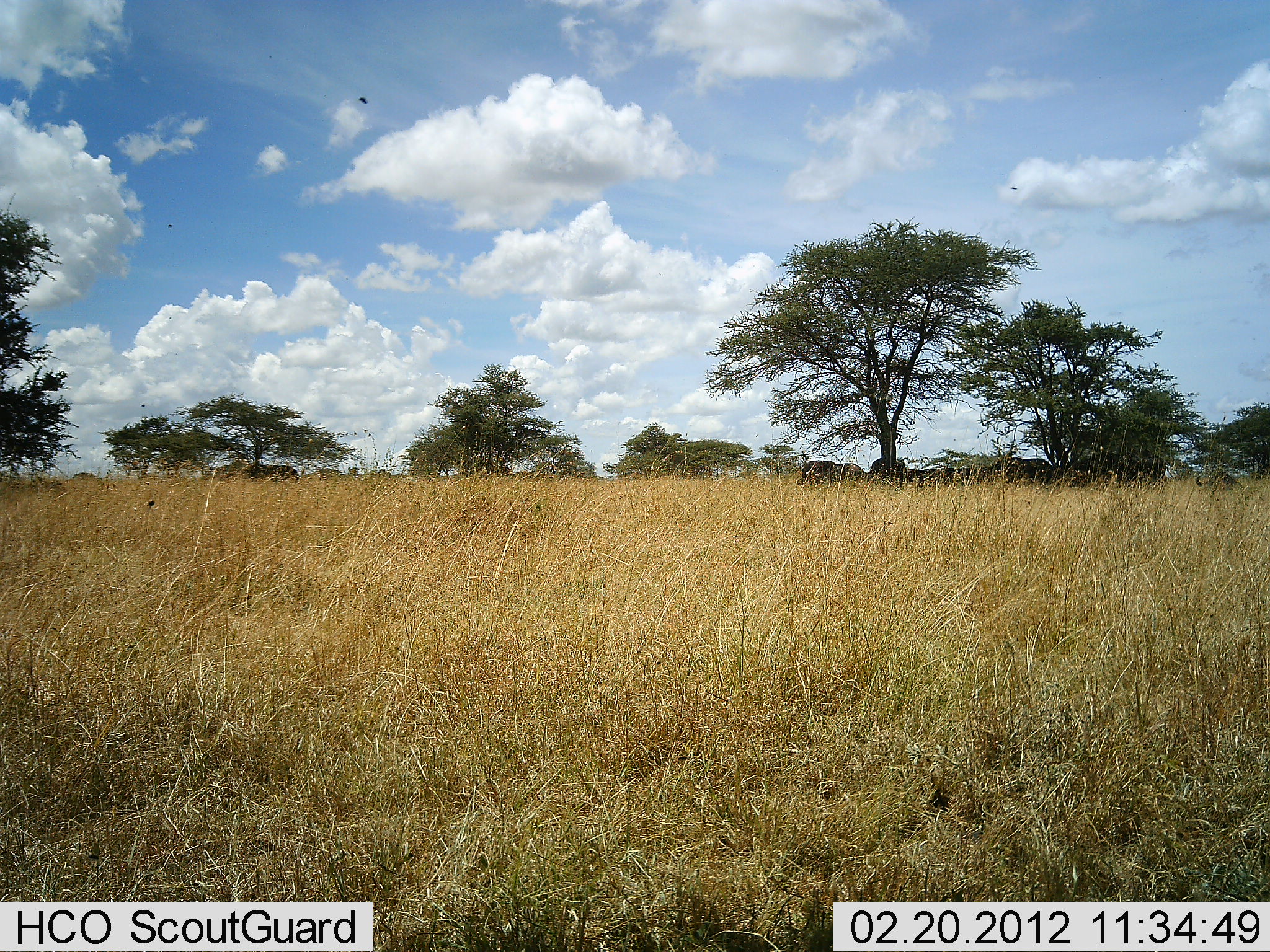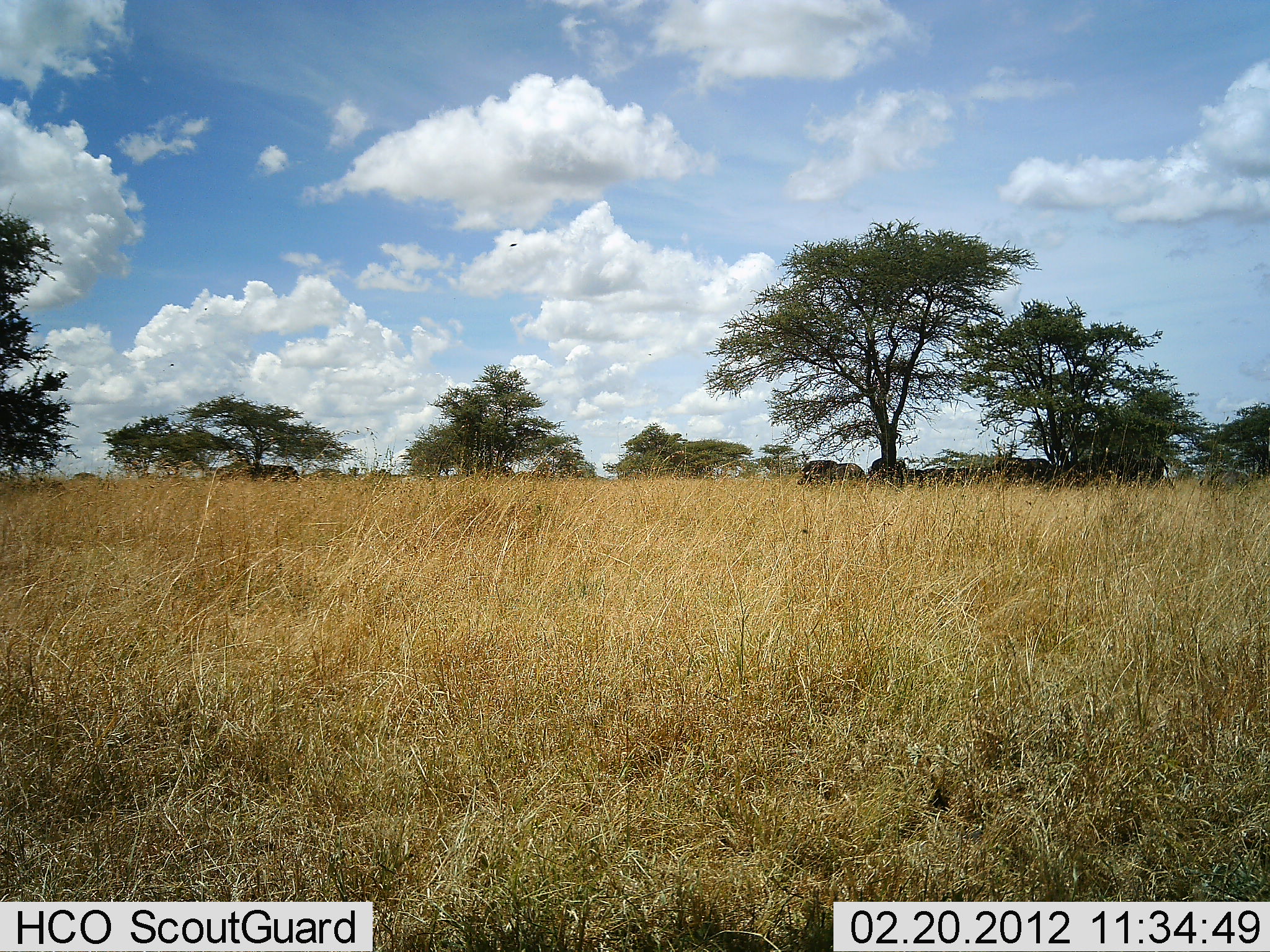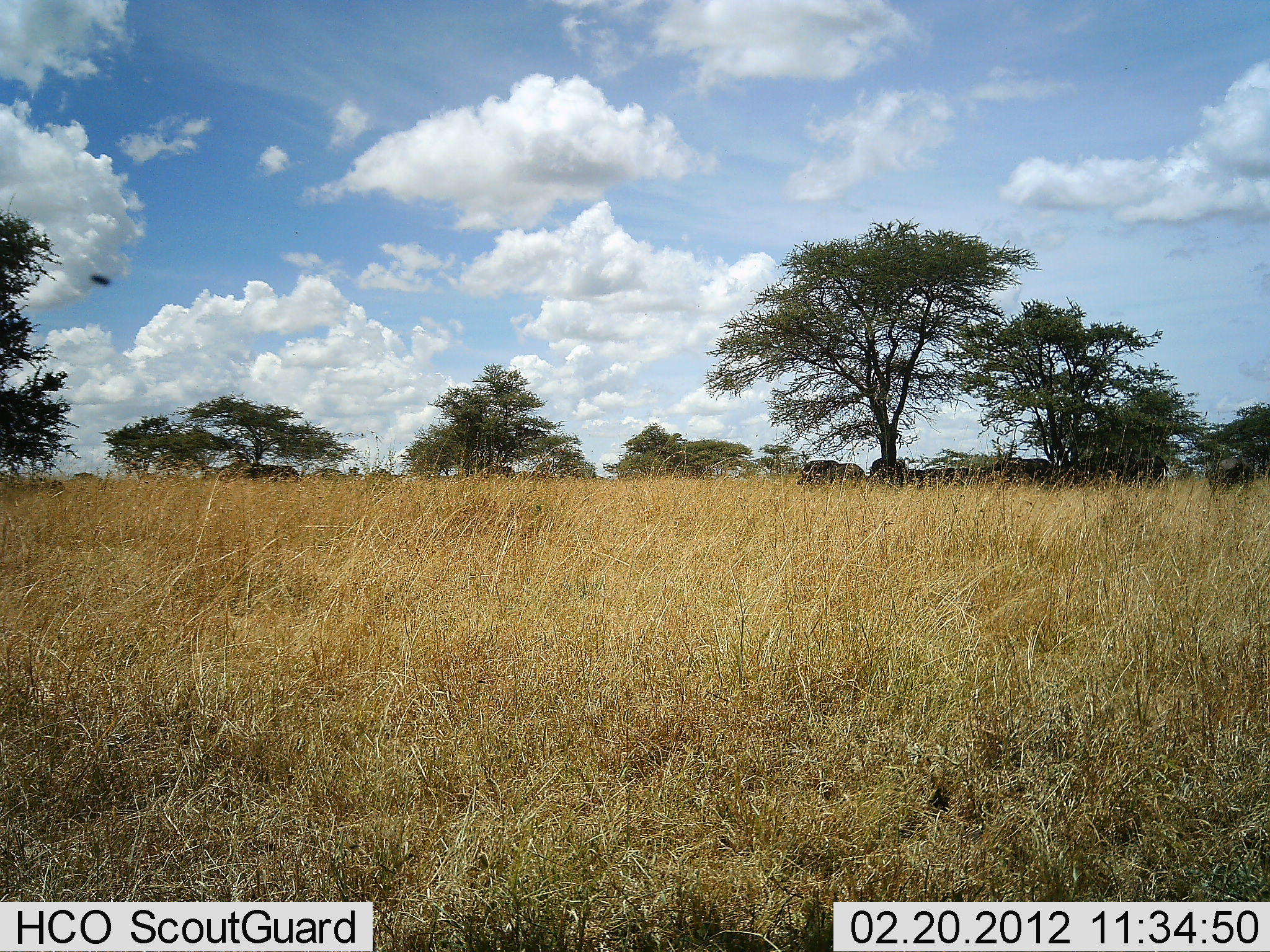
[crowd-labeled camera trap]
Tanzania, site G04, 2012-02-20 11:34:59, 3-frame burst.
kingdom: Animalia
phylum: Chordata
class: Mammalia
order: Artiodactyla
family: Bovidae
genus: Connochaetes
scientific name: Connochaetes taurinus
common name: blue wildebeest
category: wildebeest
Wildebeest (blue wildebeest) (Connochaetes taurinus), count 8. Behavior (volunteer vote fractions): standing 67%, resting 33%, moving 33%, interacting 0%. Young present (vote fraction): 17%. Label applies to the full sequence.